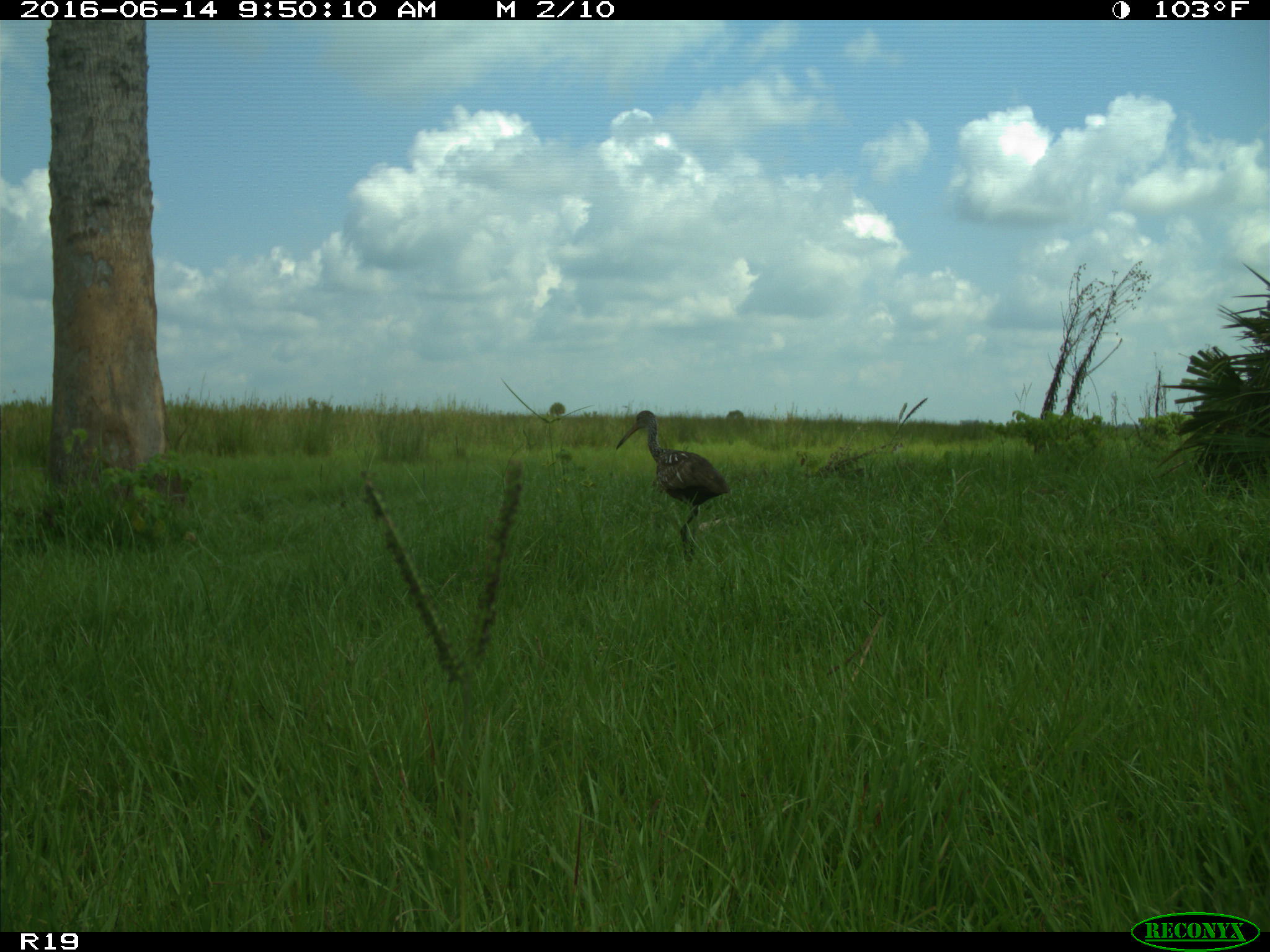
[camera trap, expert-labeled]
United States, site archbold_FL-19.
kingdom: Animalia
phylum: Chordata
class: Aves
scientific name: Aves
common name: birds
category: unidentified bird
Unidentified bird (birds) (Aves).